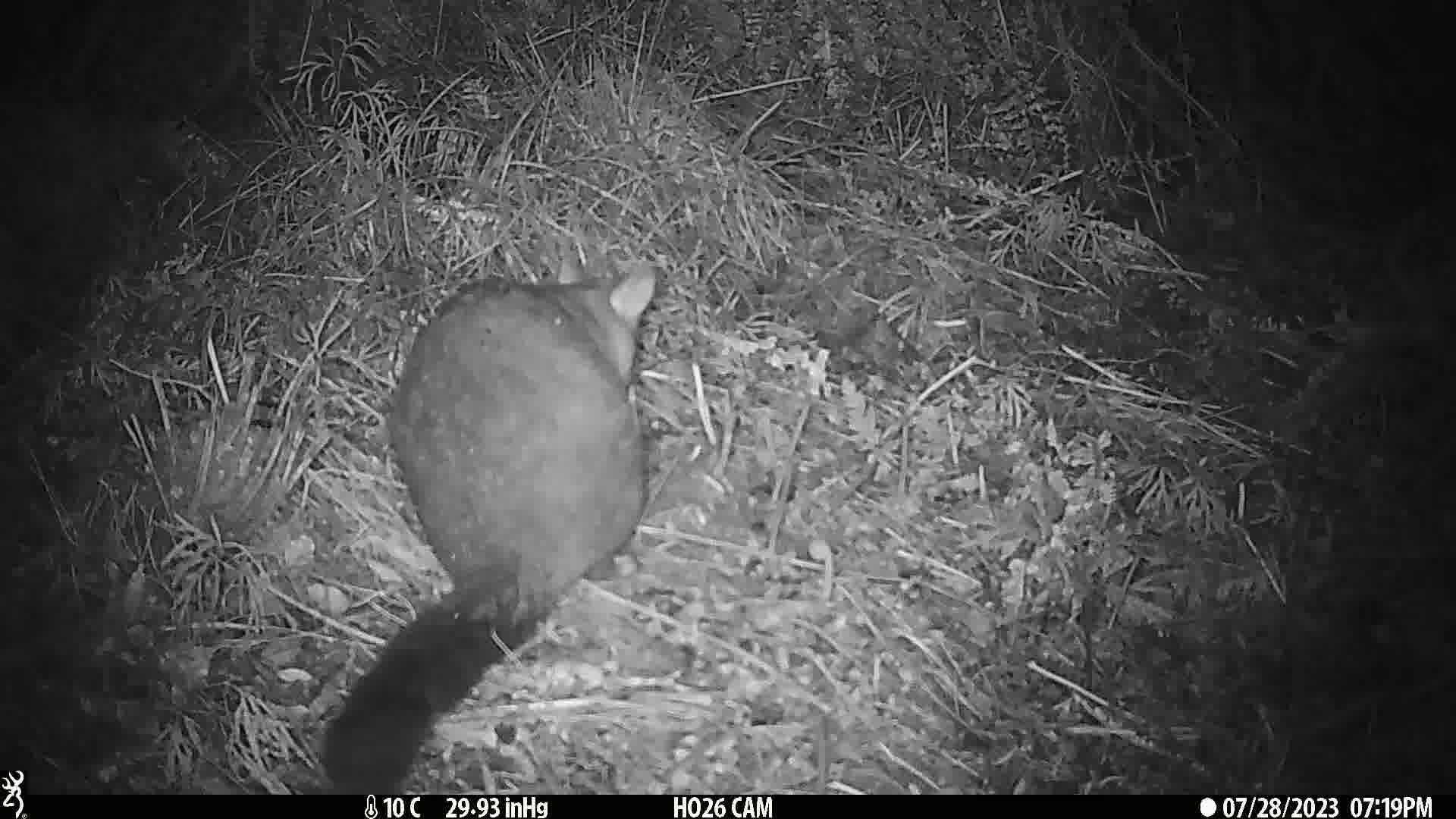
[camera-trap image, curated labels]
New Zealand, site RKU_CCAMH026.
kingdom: Animalia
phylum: Chordata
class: Mammalia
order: Diprotodontia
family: Phalangeridae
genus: Trichosurus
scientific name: Trichosurus vulpecula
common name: common brushtail possum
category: possum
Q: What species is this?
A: Possum (common brushtail possum) (Trichosurus vulpecula).